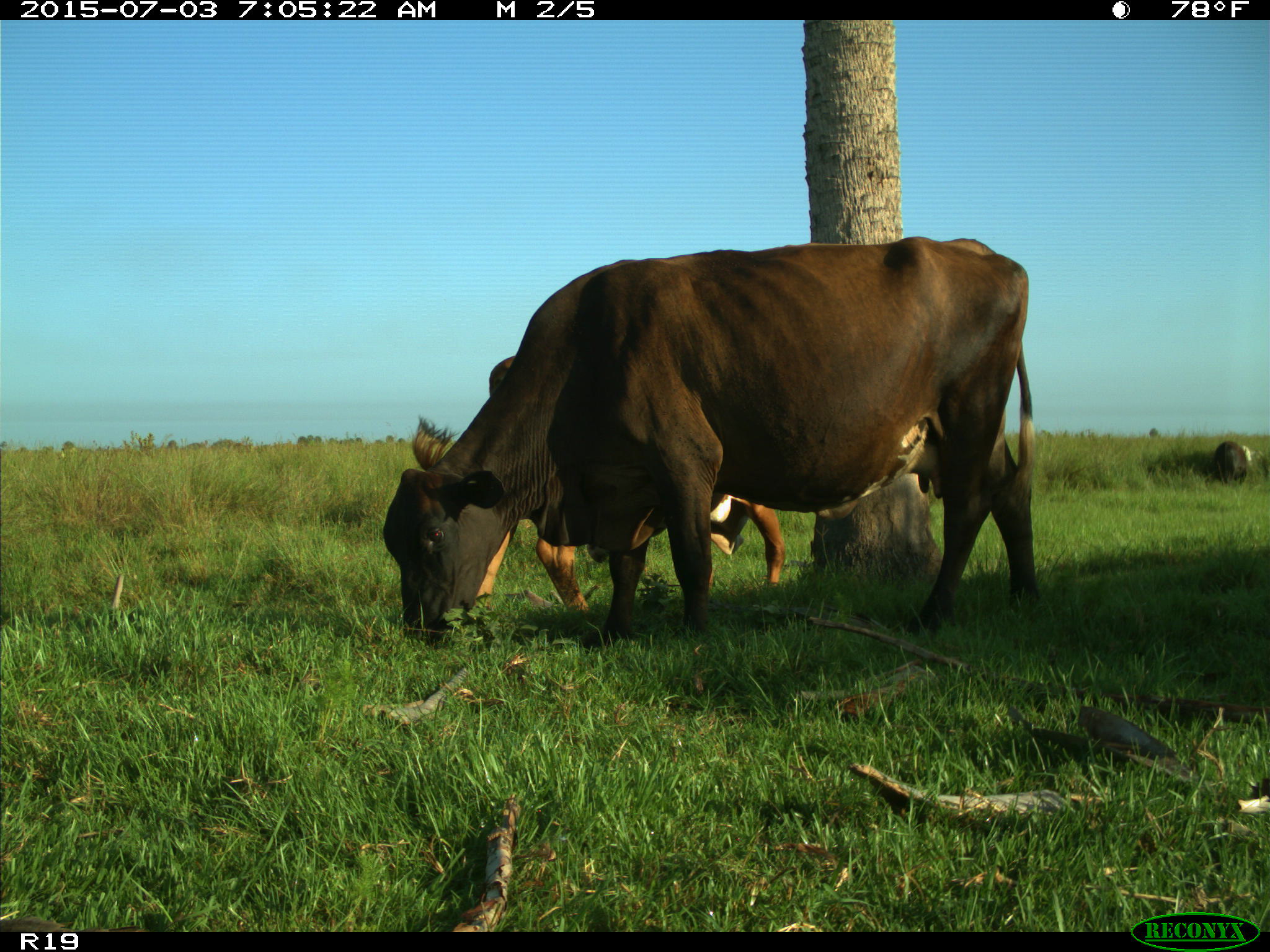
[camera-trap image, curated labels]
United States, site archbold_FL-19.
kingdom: Animalia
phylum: Chordata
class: Mammalia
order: Artiodactyla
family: Bovidae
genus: Bos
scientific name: Bos taurus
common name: domestic cow